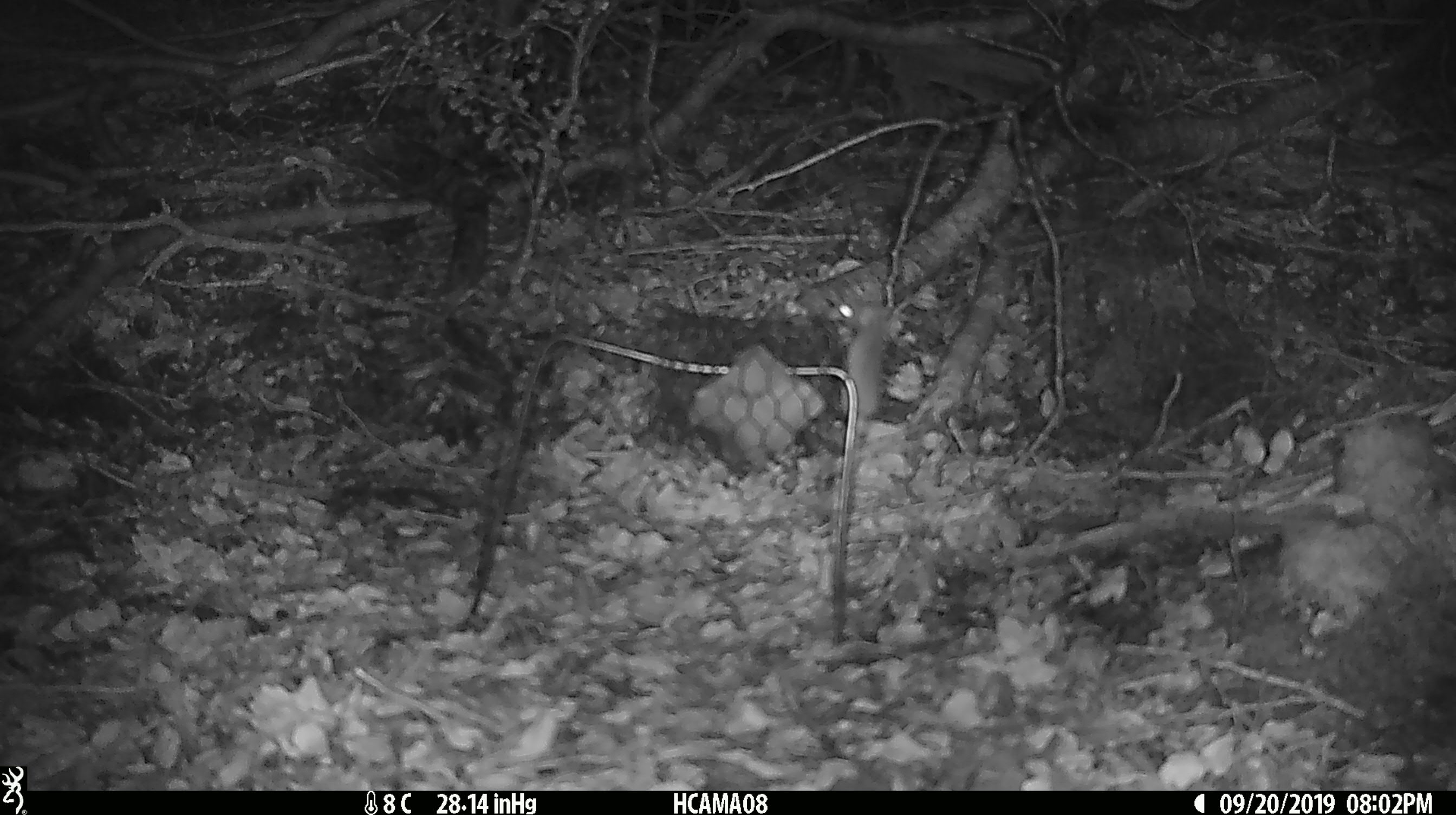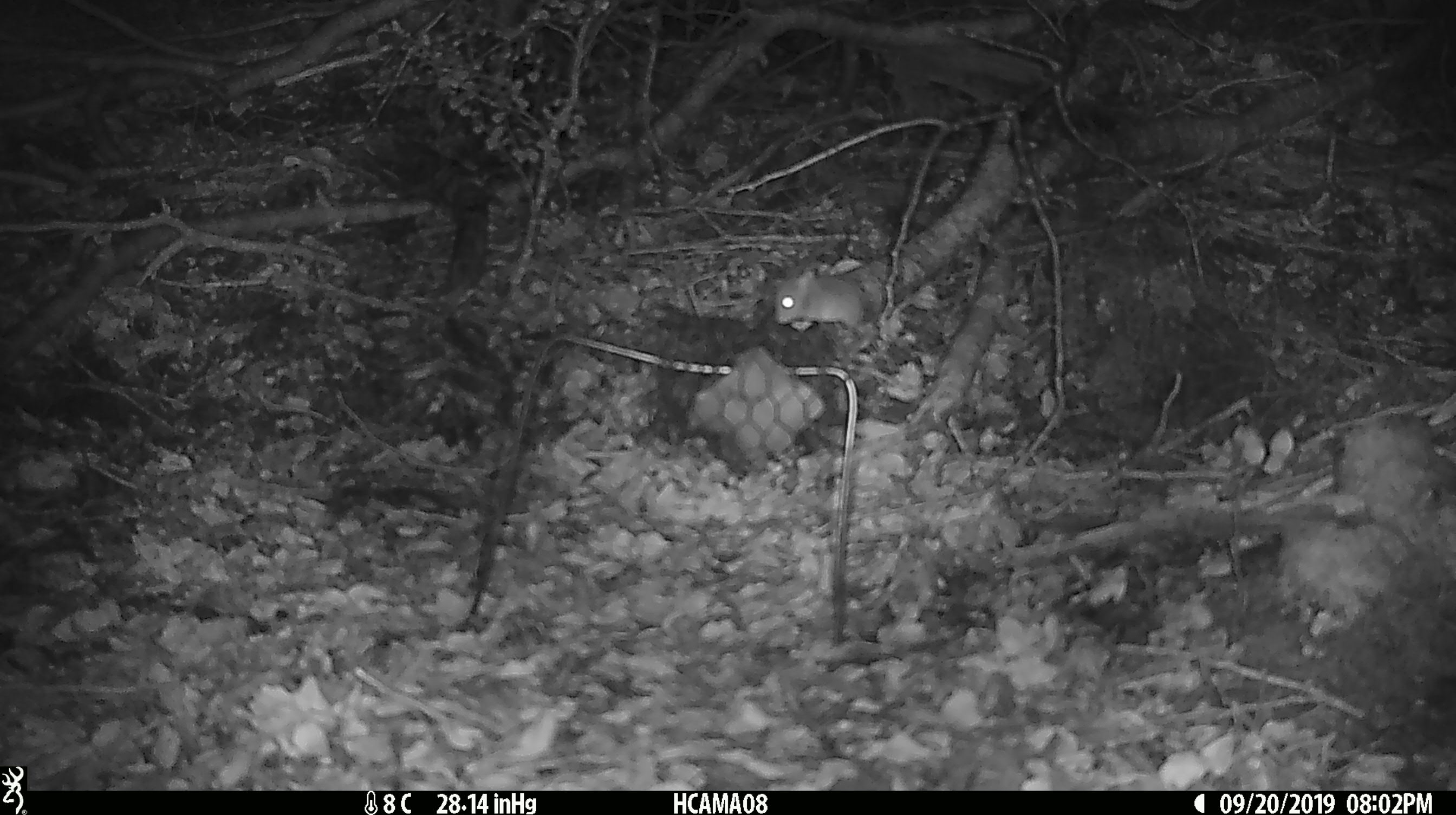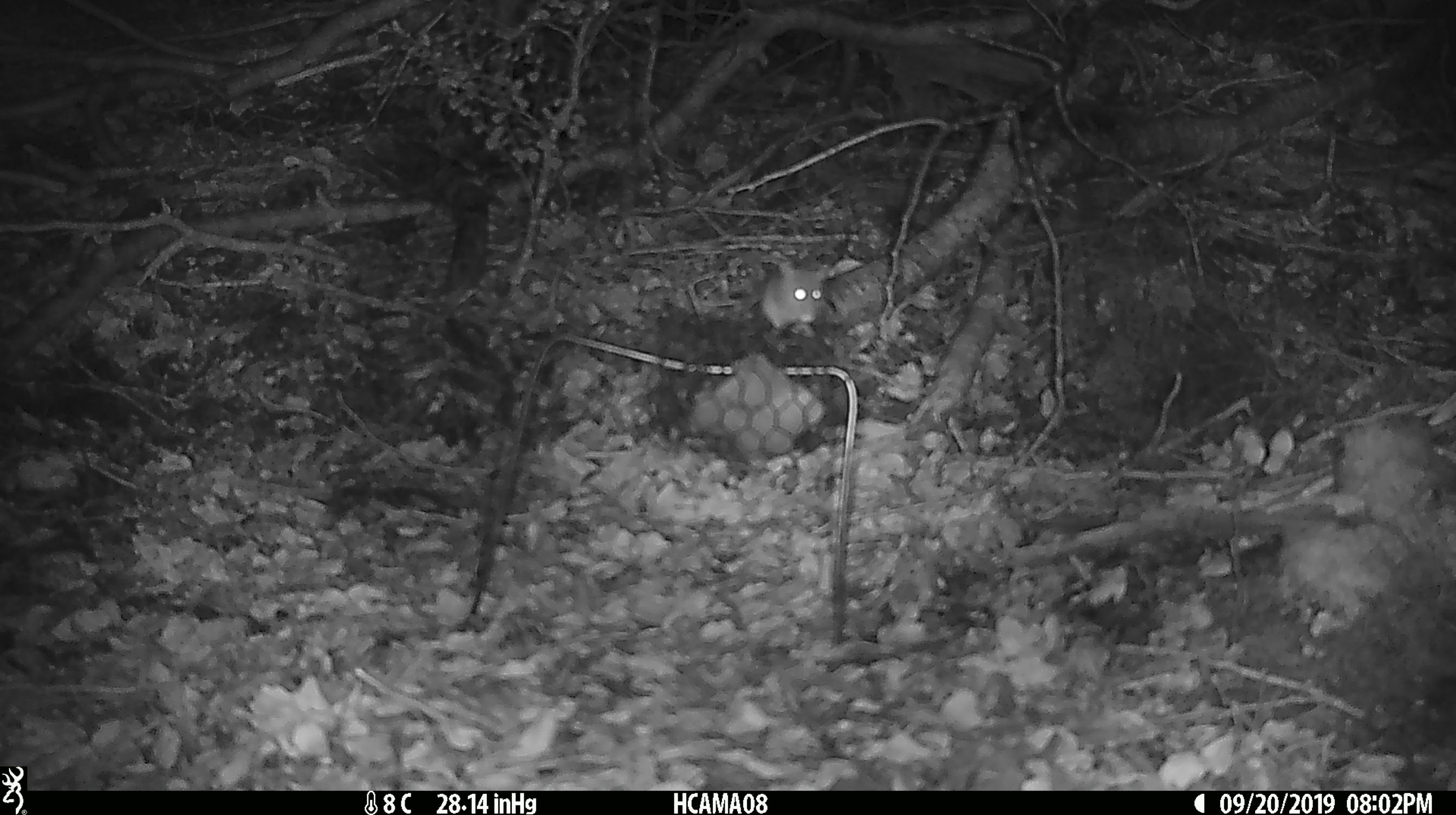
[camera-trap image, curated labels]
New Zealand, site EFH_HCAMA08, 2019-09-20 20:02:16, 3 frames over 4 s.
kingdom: Animalia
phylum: Chordata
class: Mammalia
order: Rodentia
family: Muridae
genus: Mus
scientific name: Mus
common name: mouse